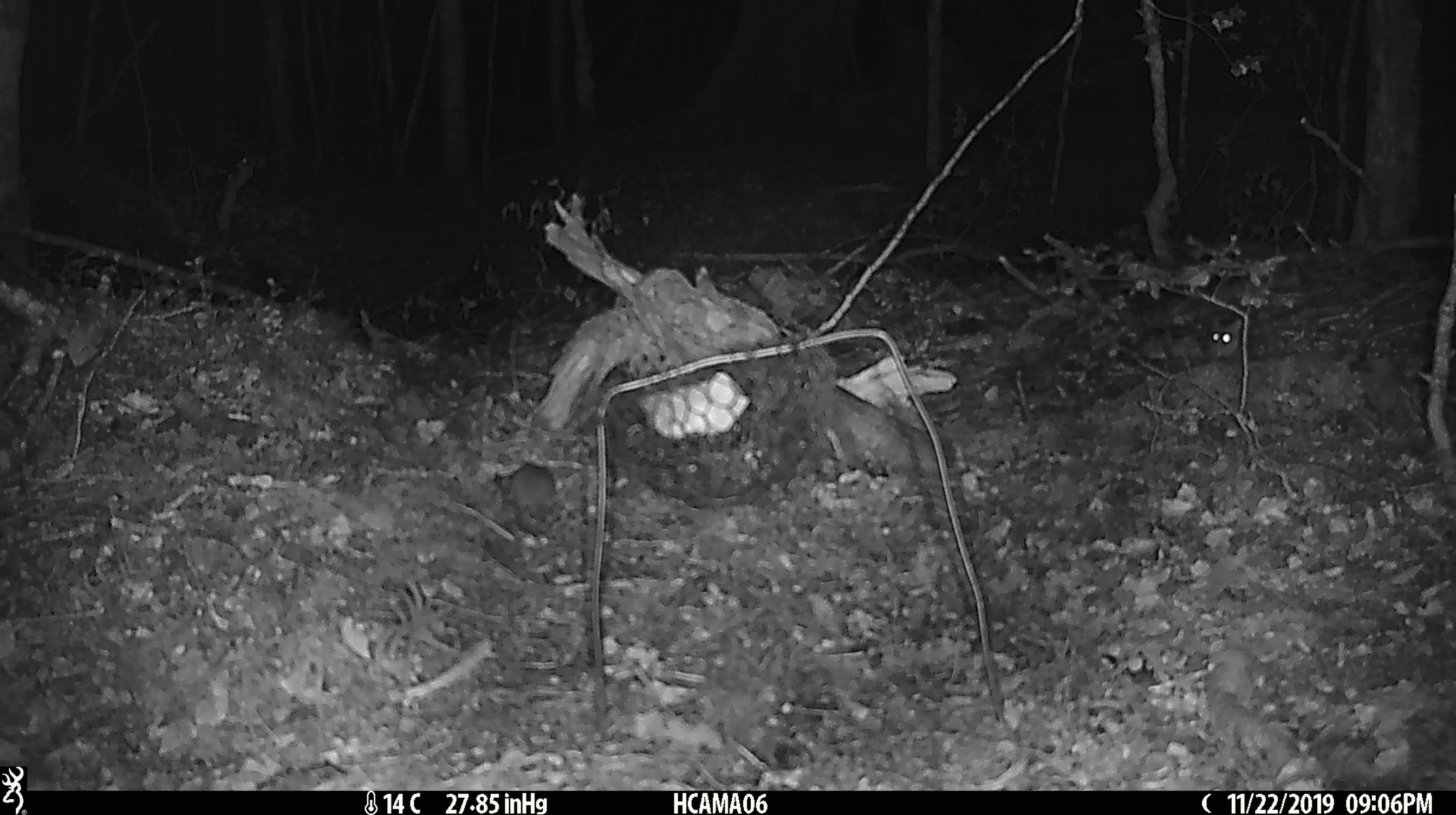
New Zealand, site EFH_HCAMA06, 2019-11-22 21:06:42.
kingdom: Animalia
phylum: Chordata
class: Mammalia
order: Rodentia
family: Muridae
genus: Mus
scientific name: Mus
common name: mouse